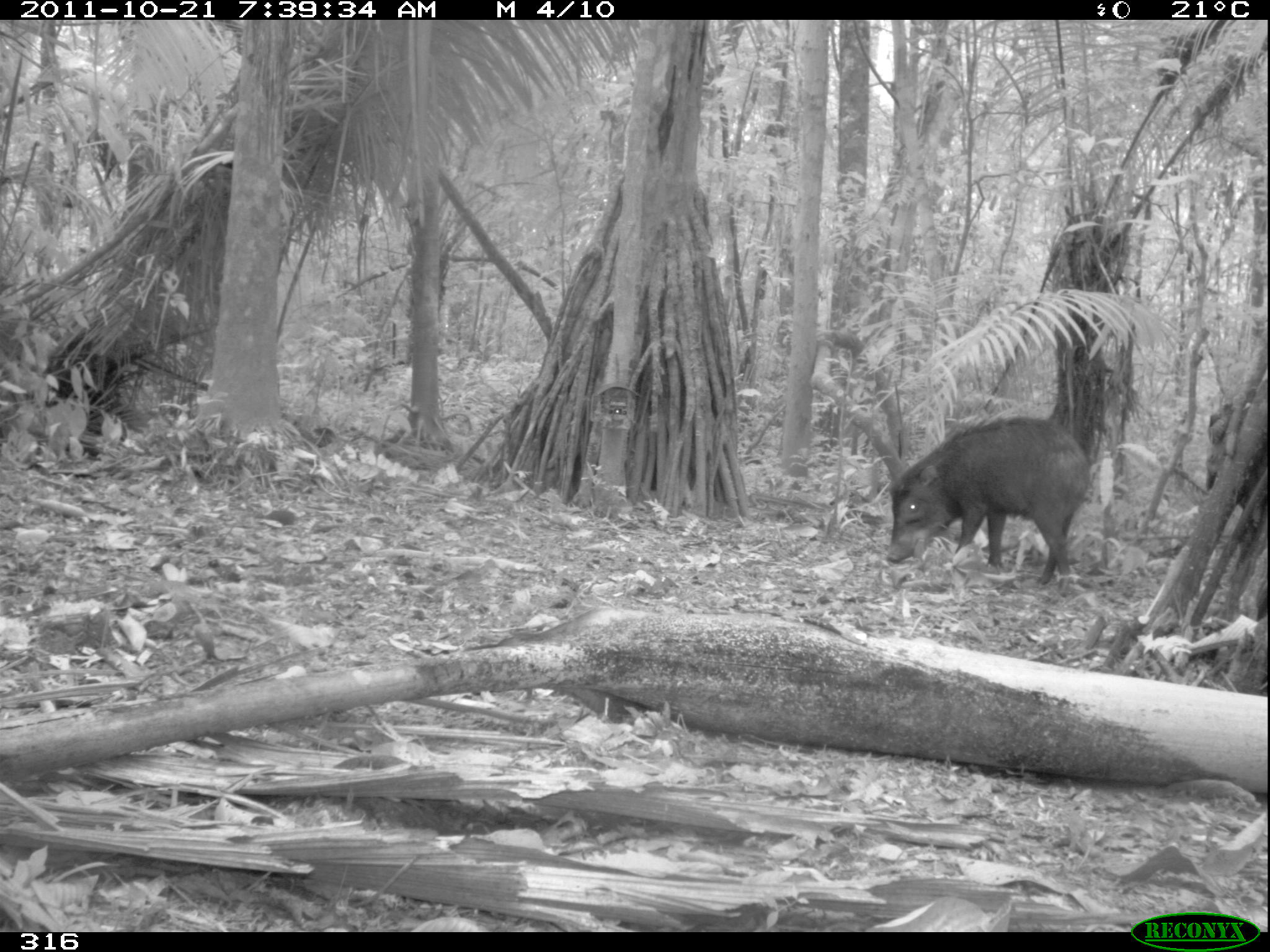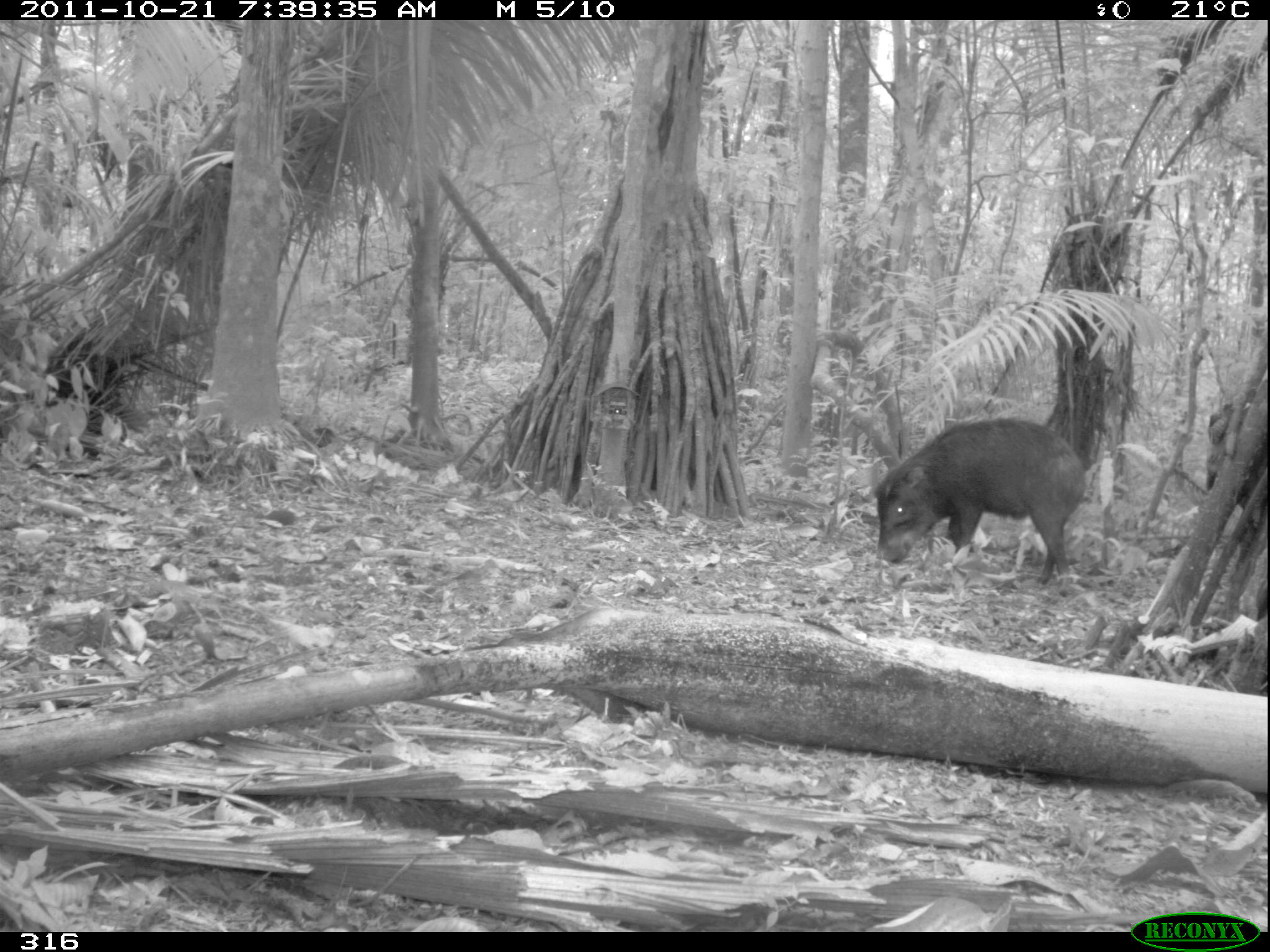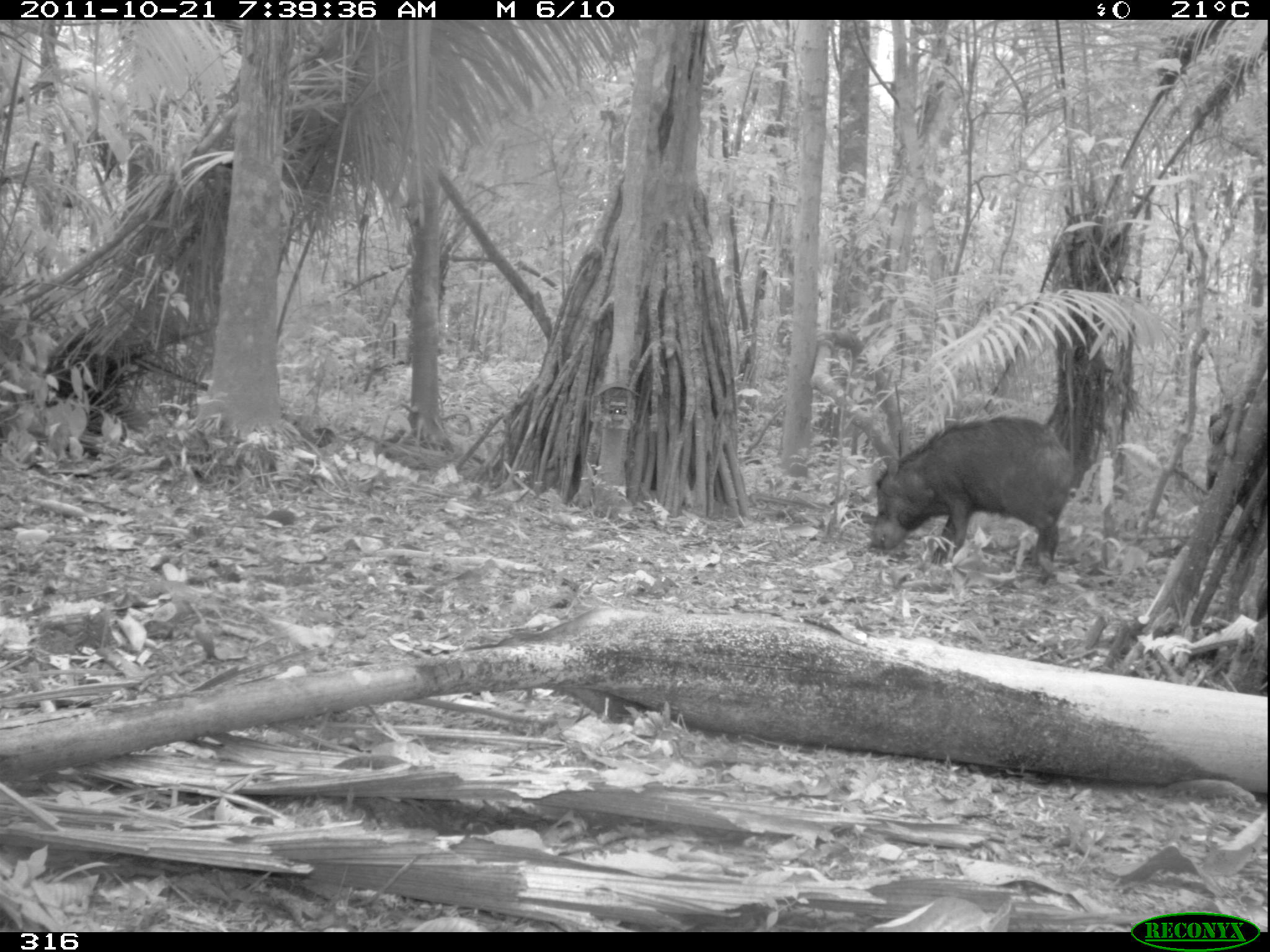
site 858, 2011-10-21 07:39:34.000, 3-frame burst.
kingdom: Animalia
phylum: Chordata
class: Mammalia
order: Artiodactyla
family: Tayassuidae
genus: Tayassu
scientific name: Tayassu pecari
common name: white-lipped peccary